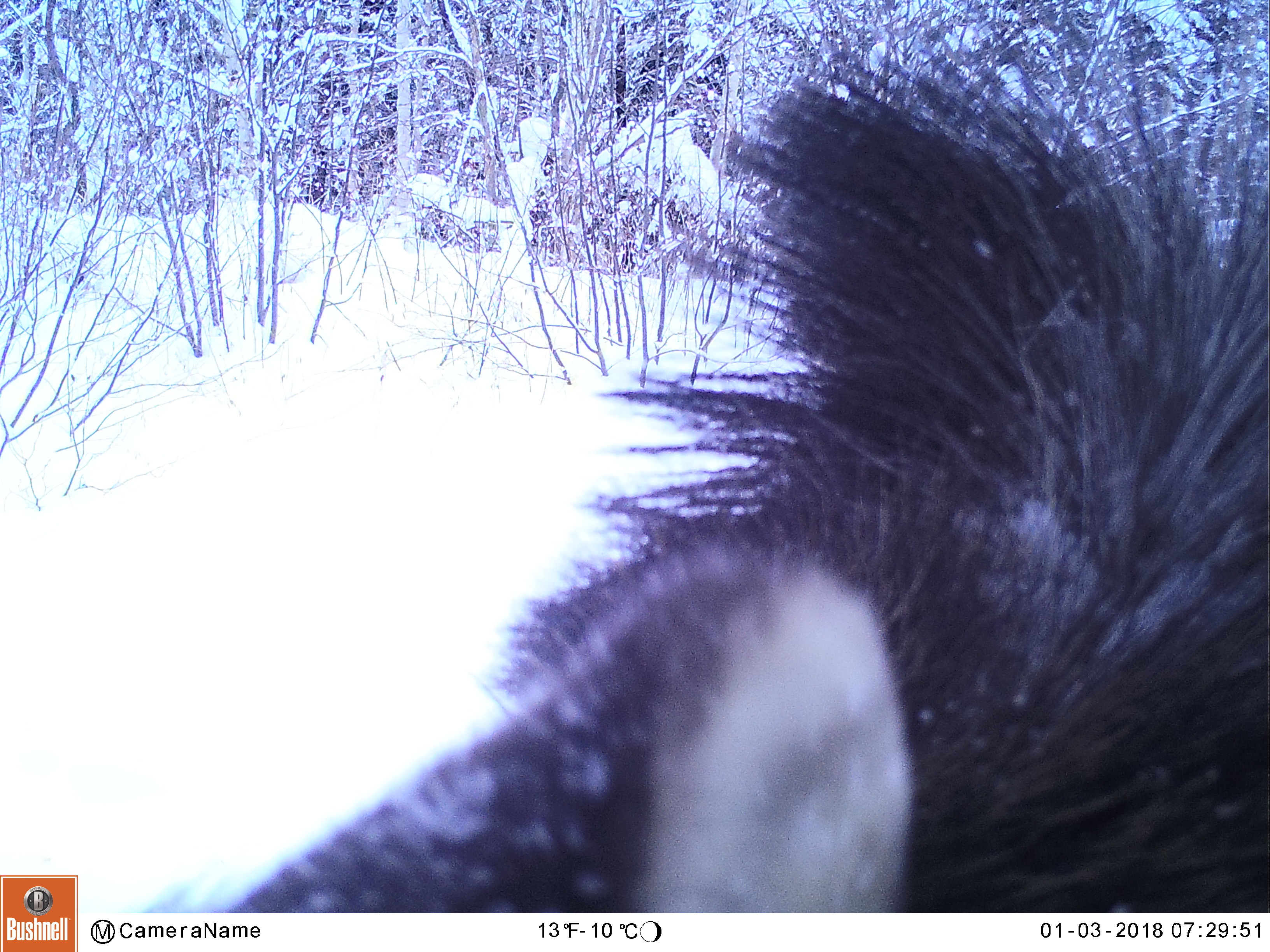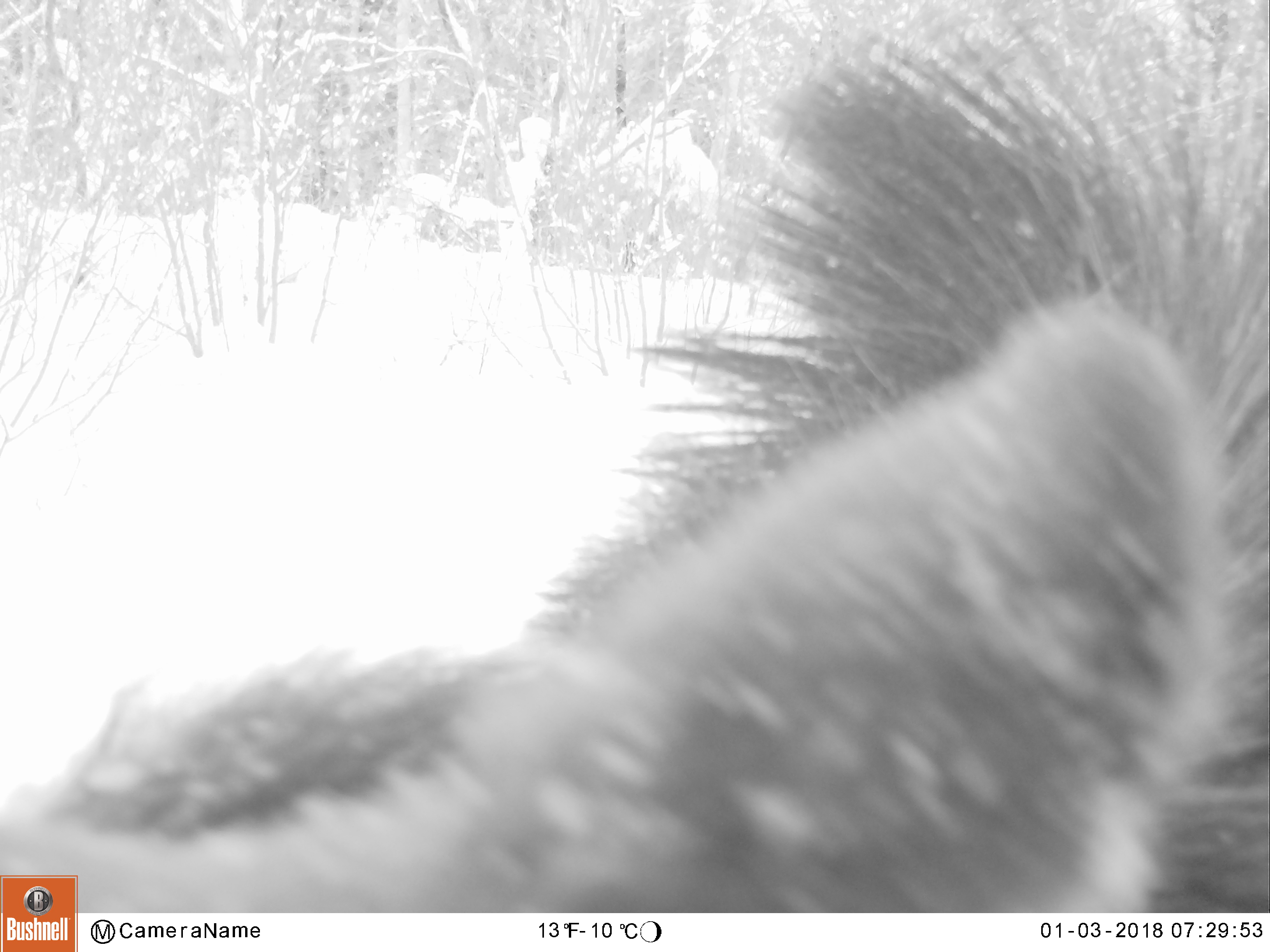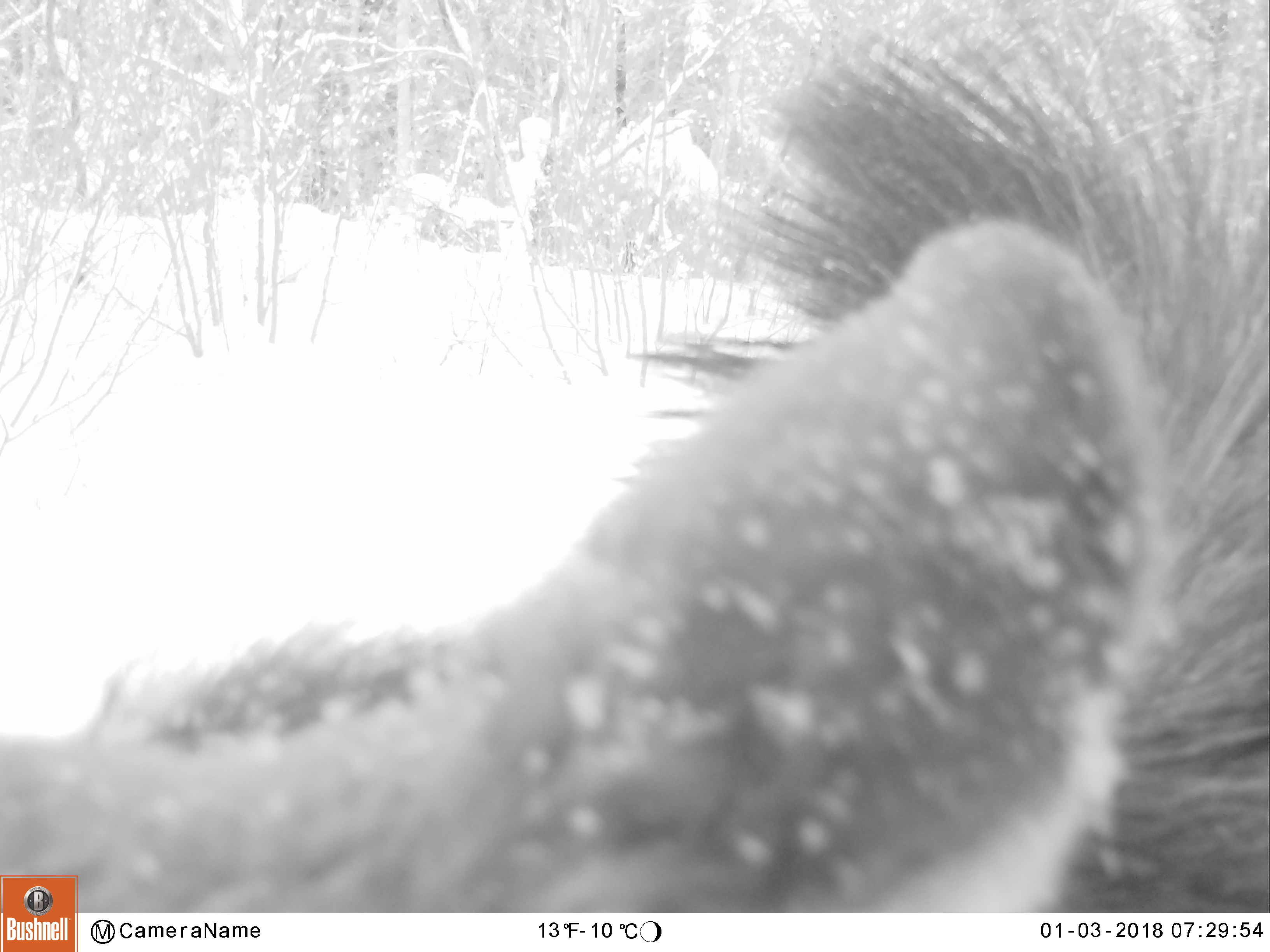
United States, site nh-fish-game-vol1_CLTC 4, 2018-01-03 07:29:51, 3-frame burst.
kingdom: Animalia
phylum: Chordata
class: Mammalia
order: Artiodactyla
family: Cervidae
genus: Alces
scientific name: Alces alces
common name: moose